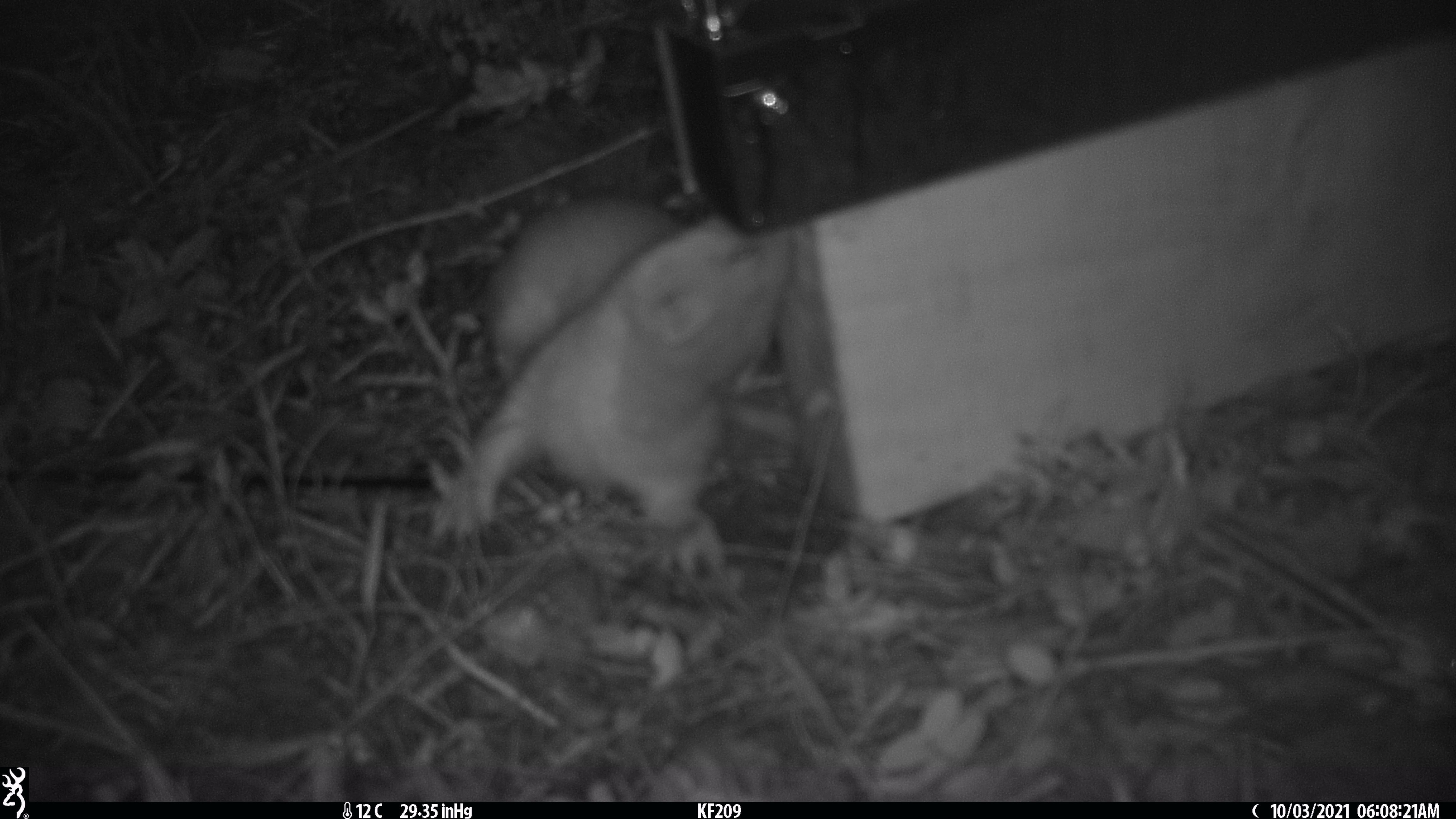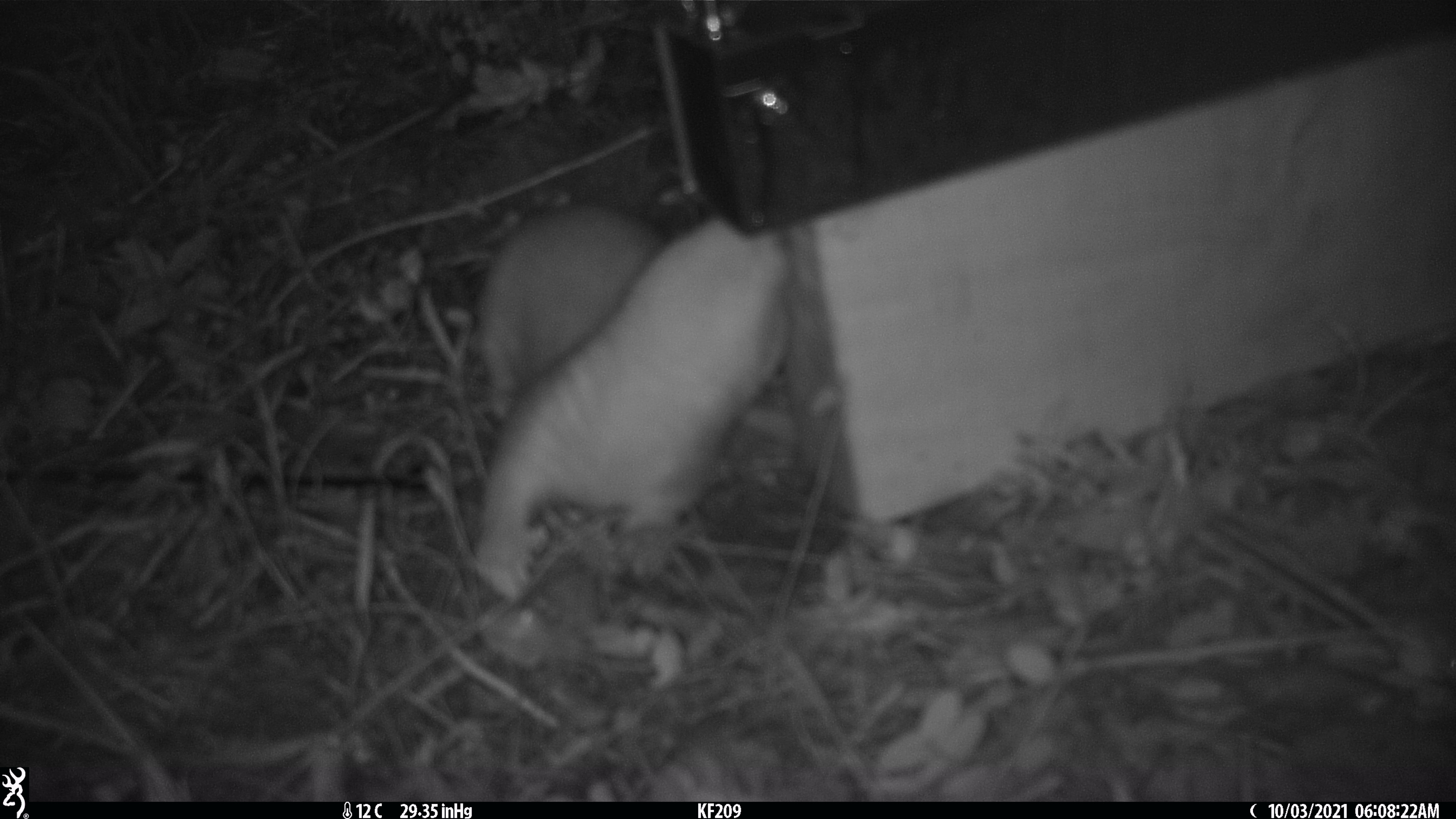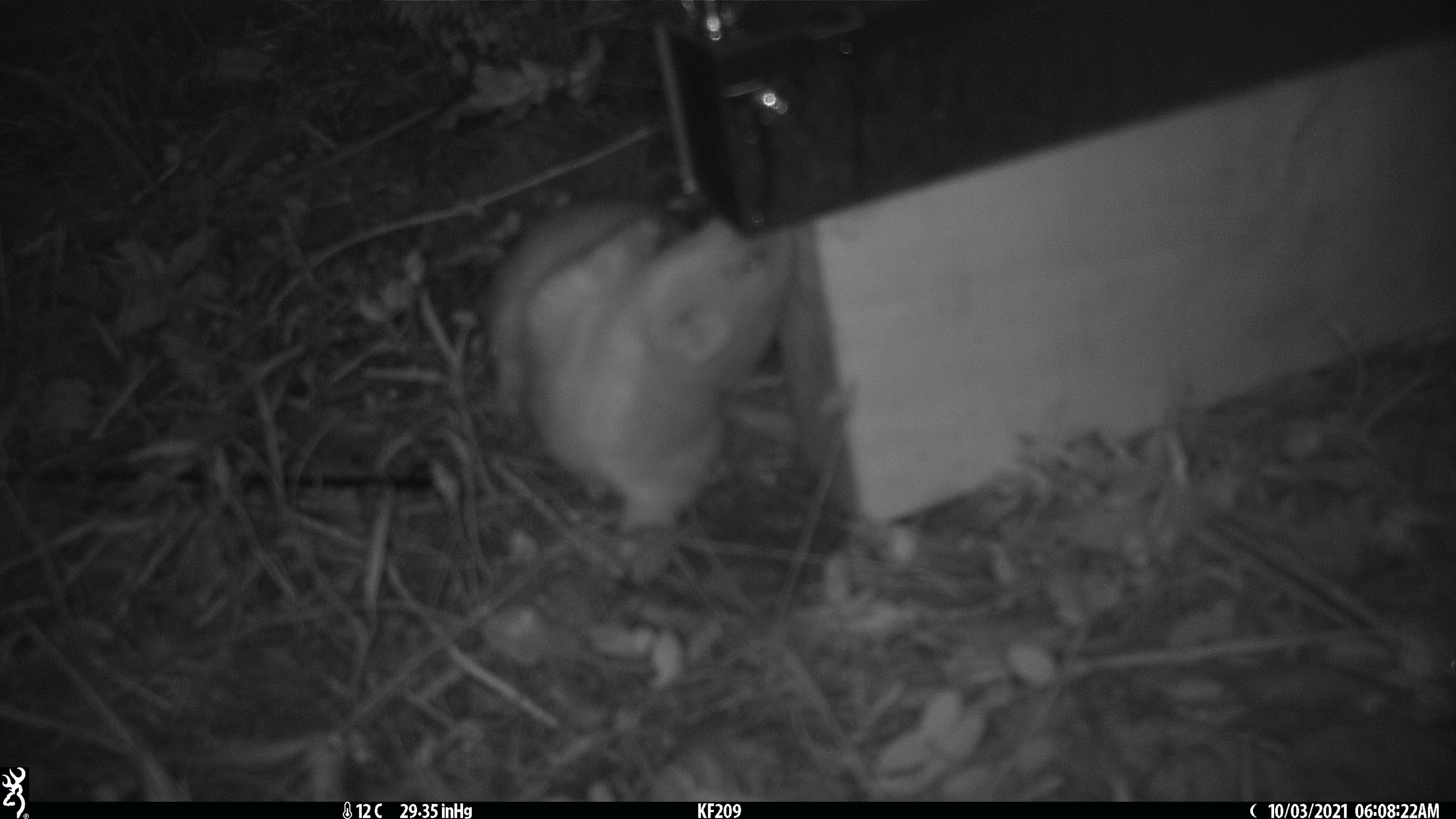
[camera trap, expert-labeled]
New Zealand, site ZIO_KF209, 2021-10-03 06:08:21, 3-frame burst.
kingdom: Animalia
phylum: Chordata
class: Mammalia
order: Carnivora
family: Mustelidae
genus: Mustela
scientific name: Mustela erminea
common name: stoat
Stoat (Mustela erminea).